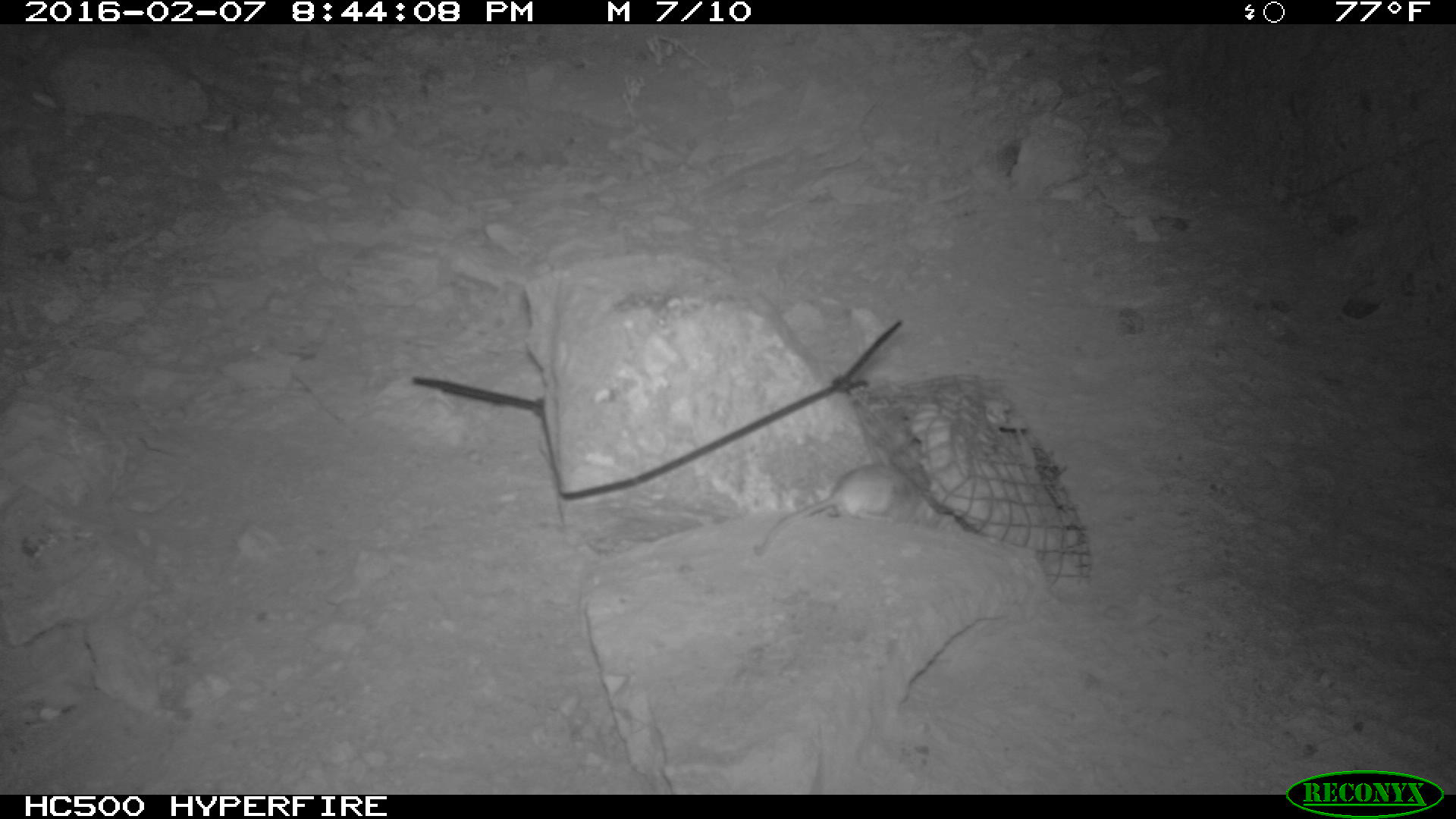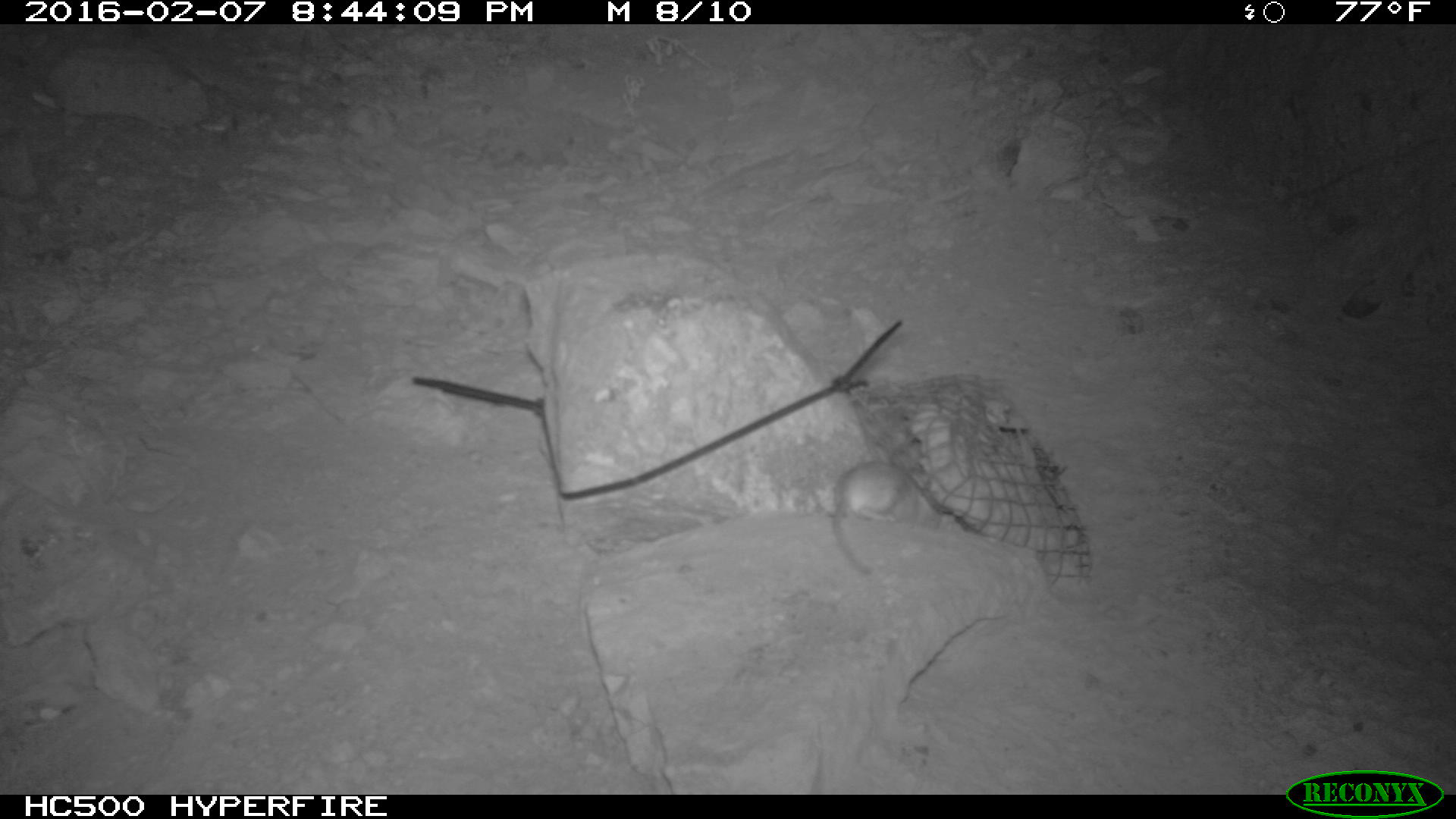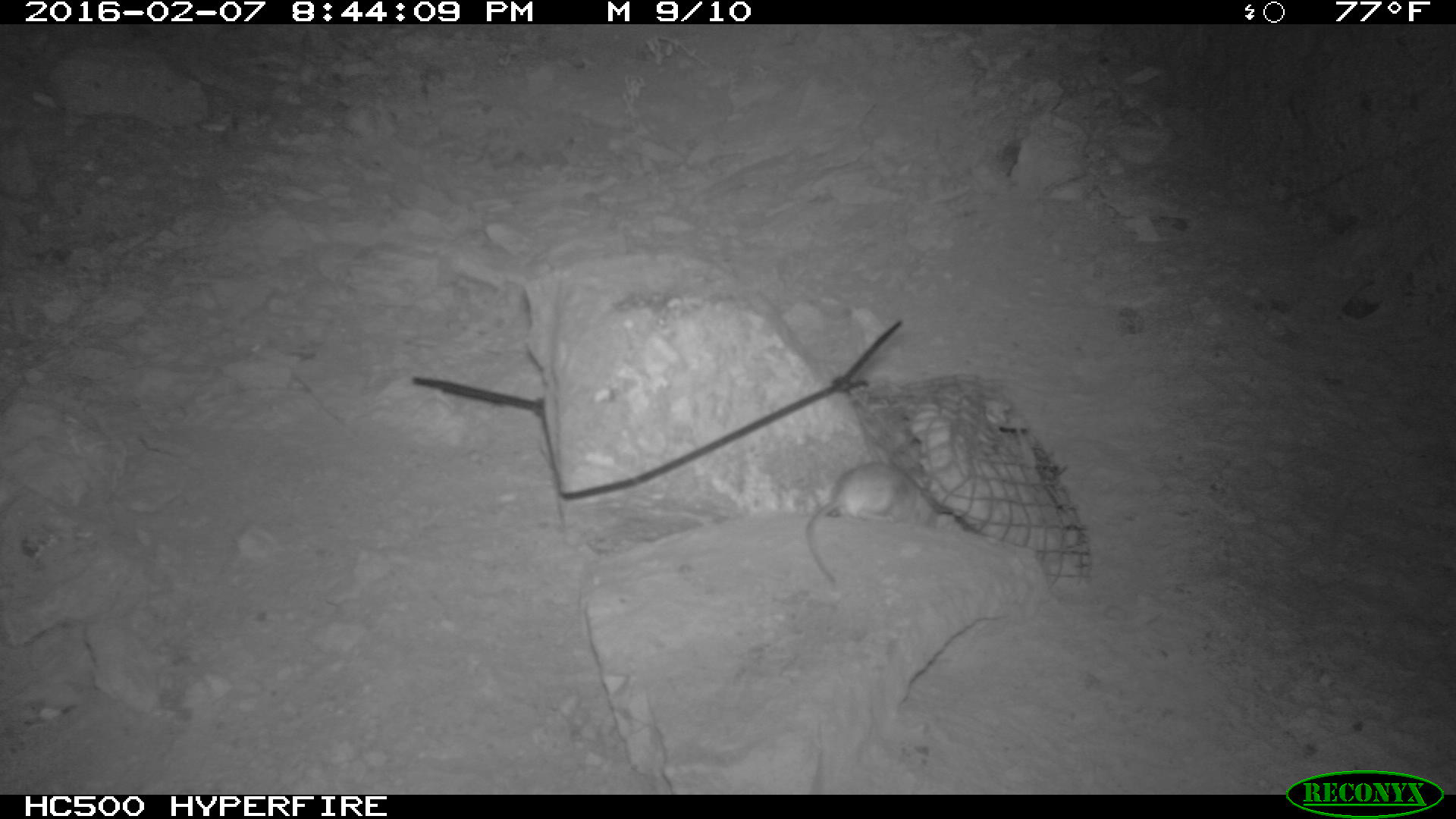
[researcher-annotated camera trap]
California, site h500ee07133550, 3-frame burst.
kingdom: Animalia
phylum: Chordata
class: Mammalia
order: Rodentia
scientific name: Rodentia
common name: rodent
Rodent (Rodentia).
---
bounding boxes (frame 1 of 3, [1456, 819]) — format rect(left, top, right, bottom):
rodent: rect(754, 464, 921, 554)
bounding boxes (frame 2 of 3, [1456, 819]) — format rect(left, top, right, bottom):
rodent: rect(832, 457, 941, 580)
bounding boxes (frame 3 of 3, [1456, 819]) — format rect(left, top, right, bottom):
rodent: rect(805, 462, 940, 588)